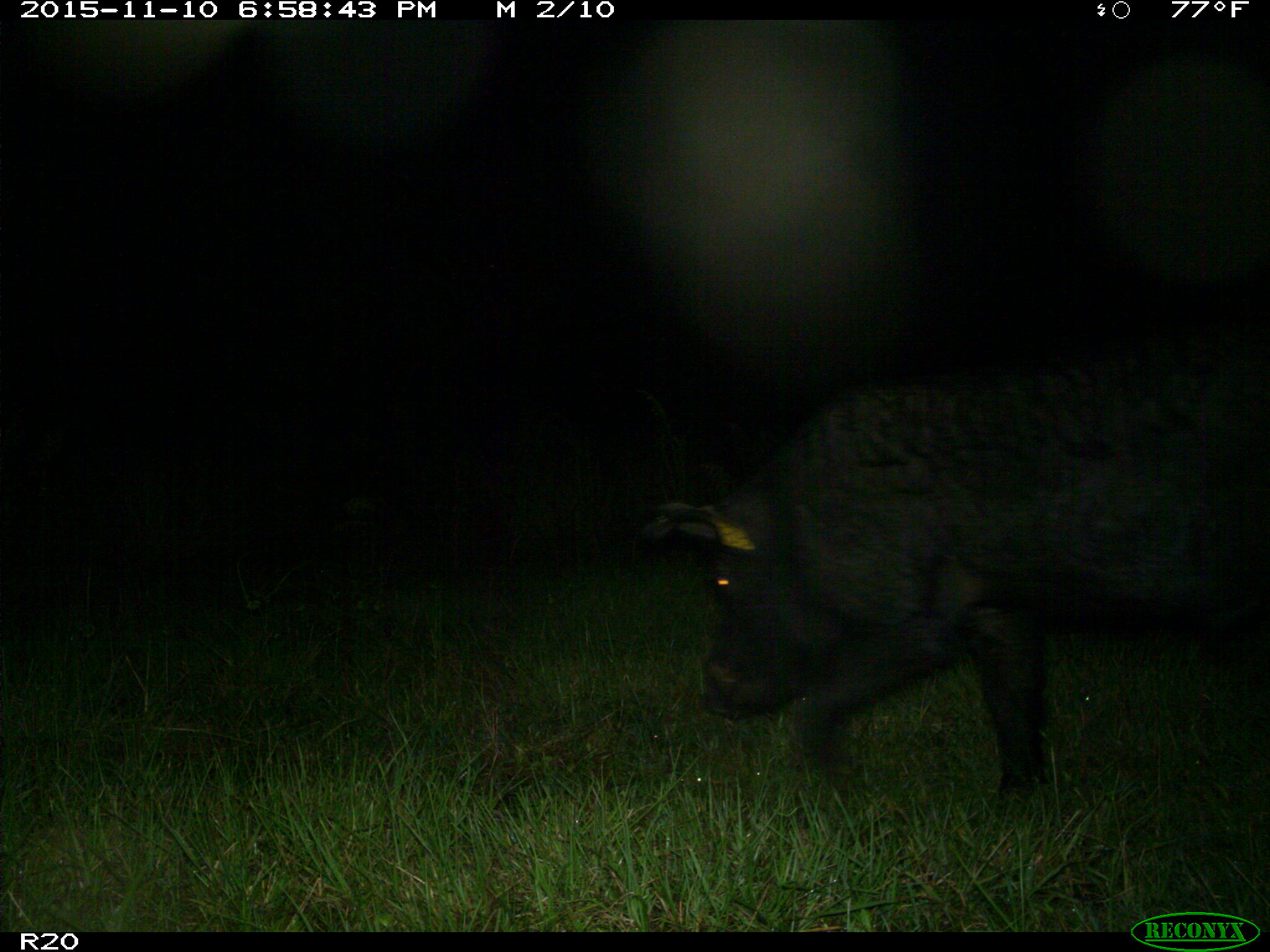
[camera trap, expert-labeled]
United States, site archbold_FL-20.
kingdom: Animalia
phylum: Chordata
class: Mammalia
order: Artiodactyla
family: Suidae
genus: Sus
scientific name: Sus scrofa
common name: wild boar